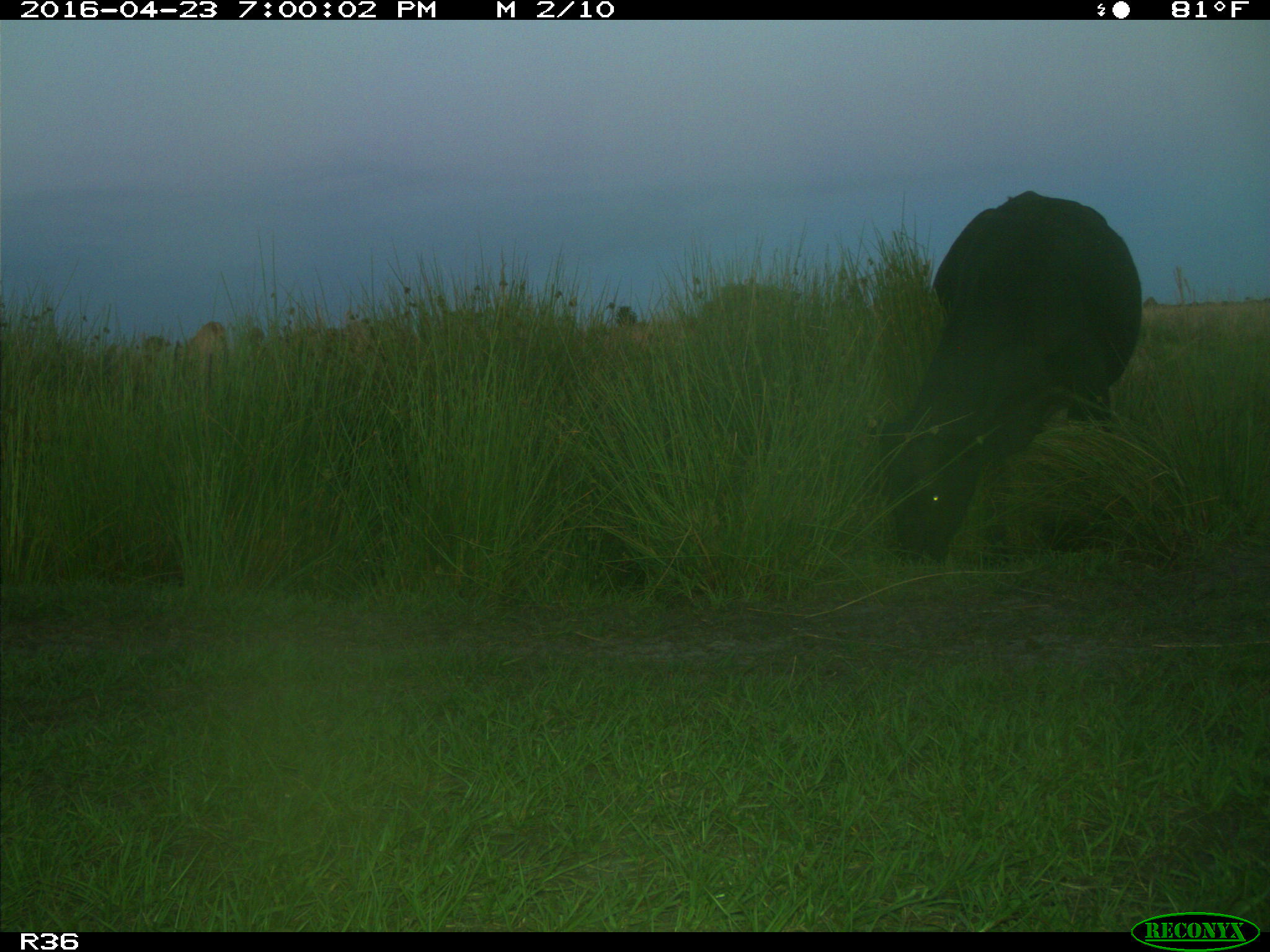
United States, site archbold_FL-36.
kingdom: Animalia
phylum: Chordata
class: Mammalia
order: Artiodactyla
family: Bovidae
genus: Bos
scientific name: Bos taurus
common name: domestic cow